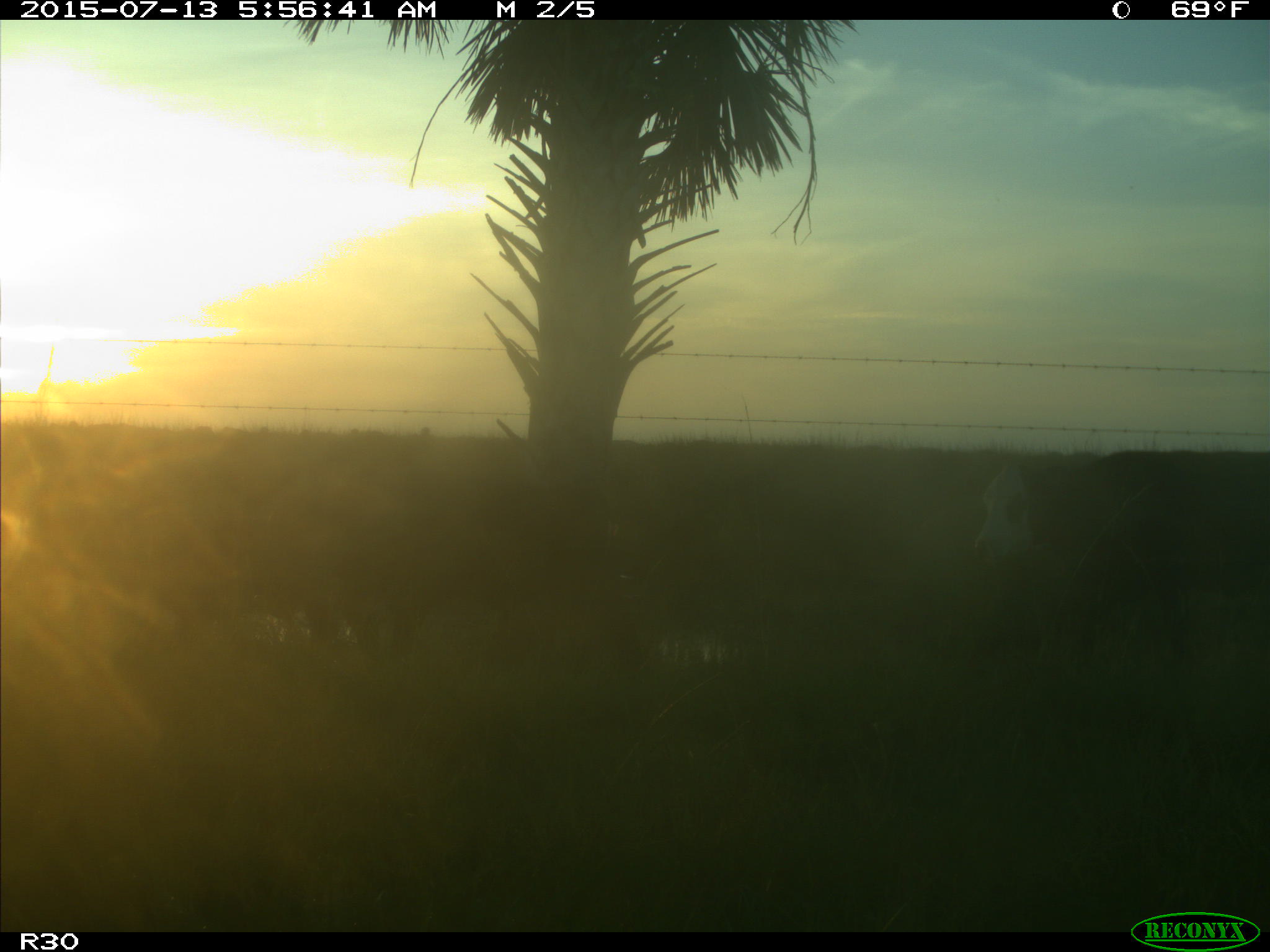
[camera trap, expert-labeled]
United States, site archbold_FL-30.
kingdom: Animalia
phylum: Chordata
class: Mammalia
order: Artiodactyla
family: Bovidae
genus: Bos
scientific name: Bos taurus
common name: domestic cow